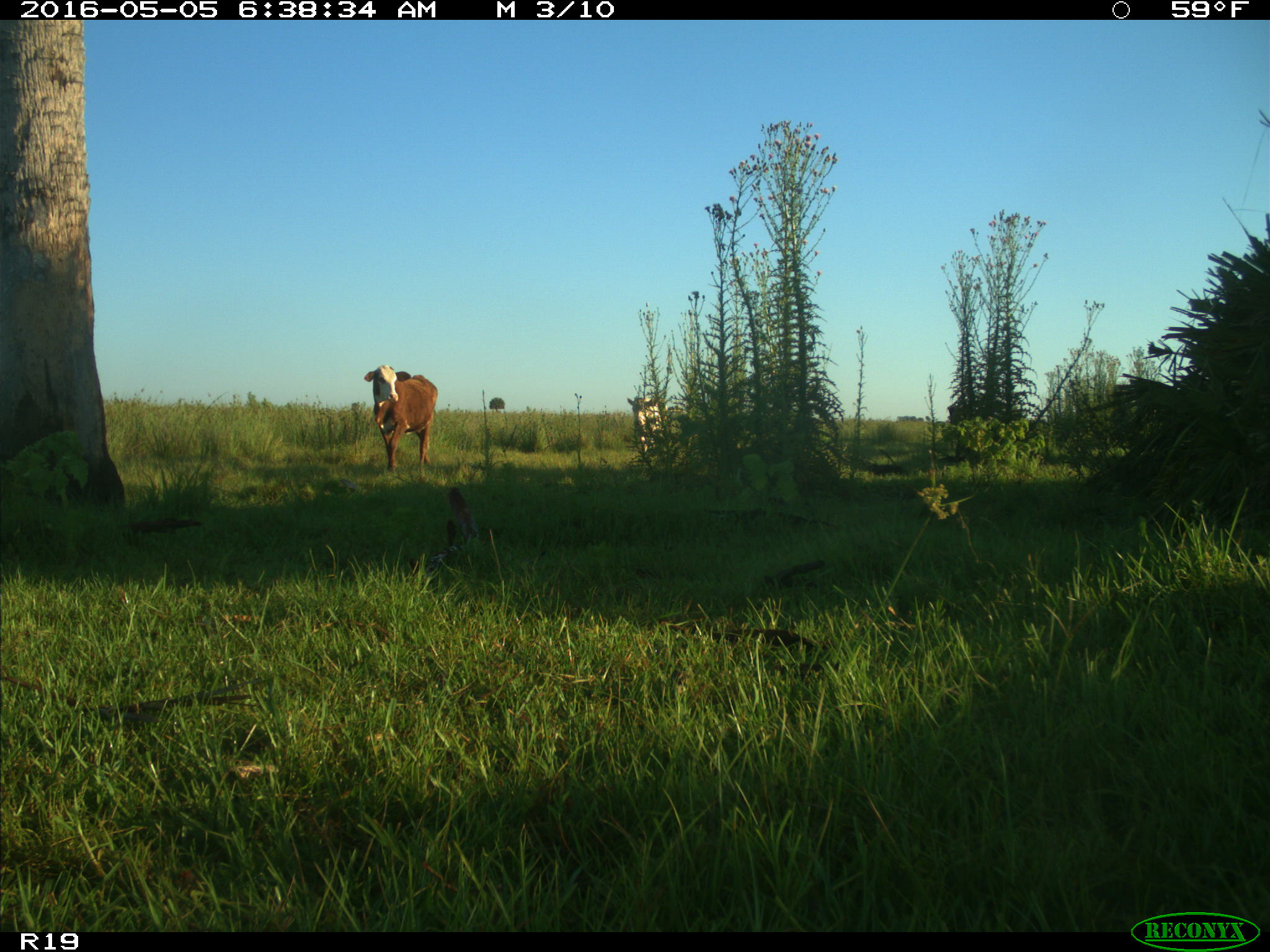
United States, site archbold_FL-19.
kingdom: Animalia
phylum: Chordata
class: Mammalia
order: Artiodactyla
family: Bovidae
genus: Bos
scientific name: Bos taurus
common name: domestic cow